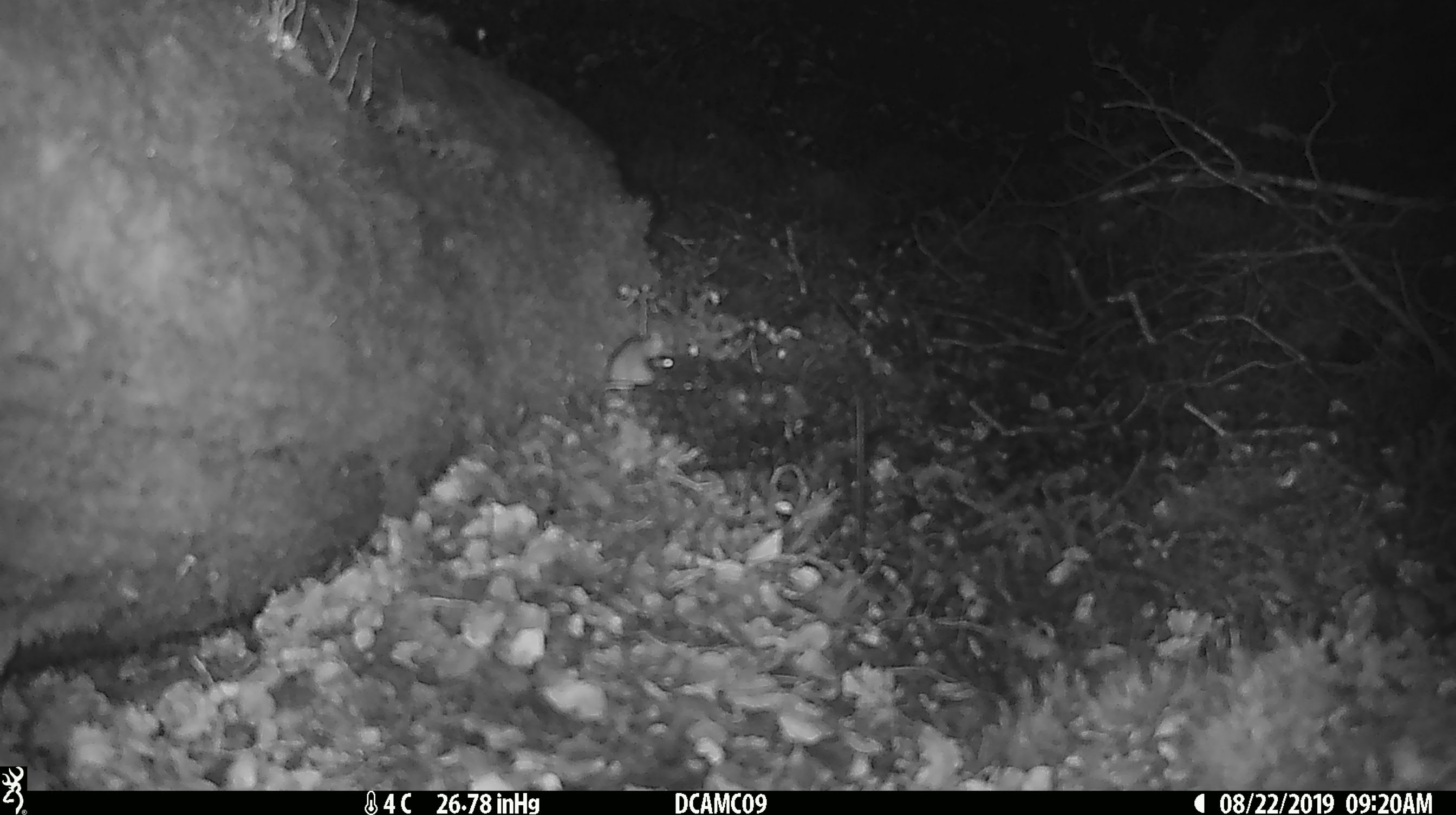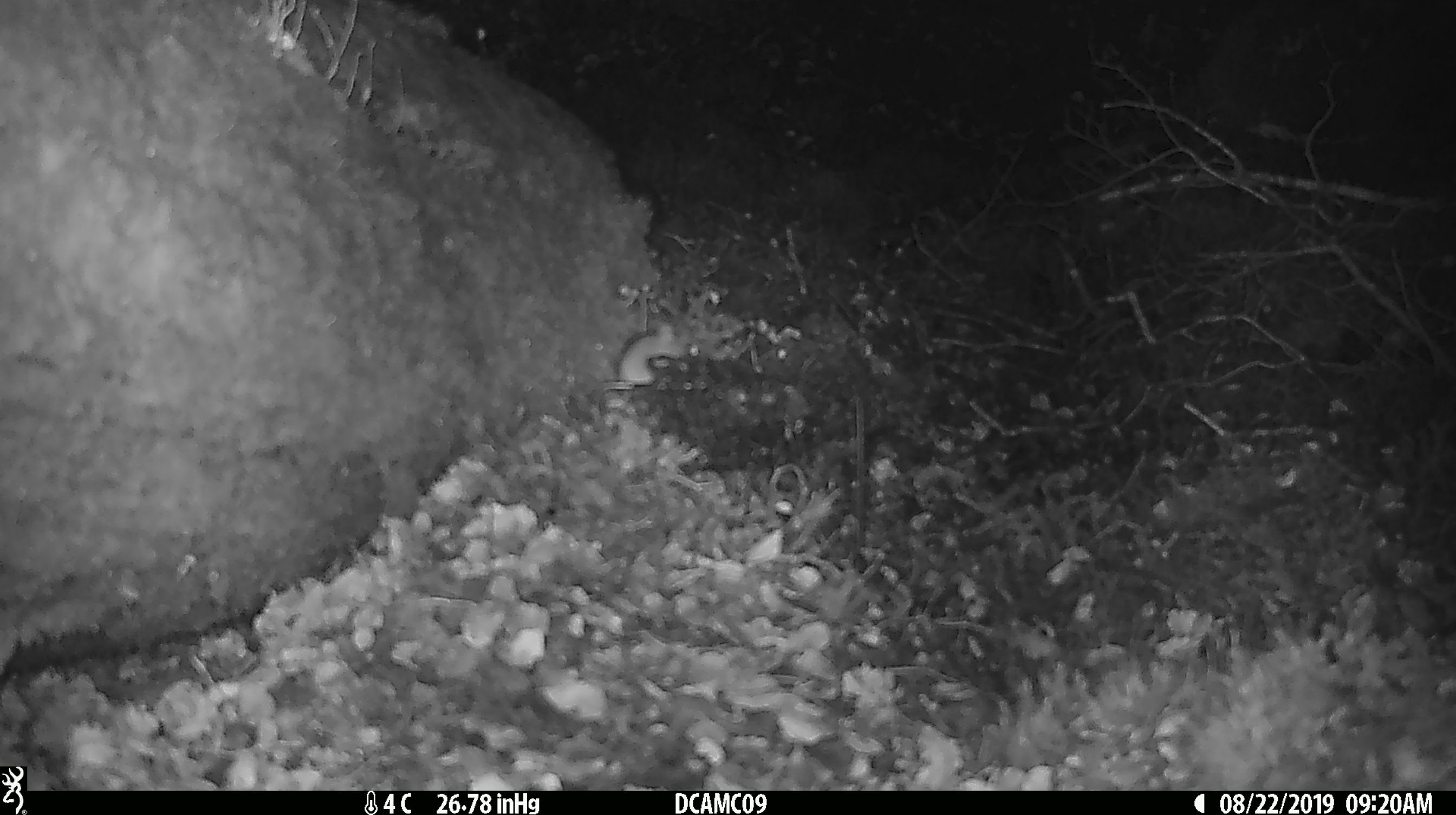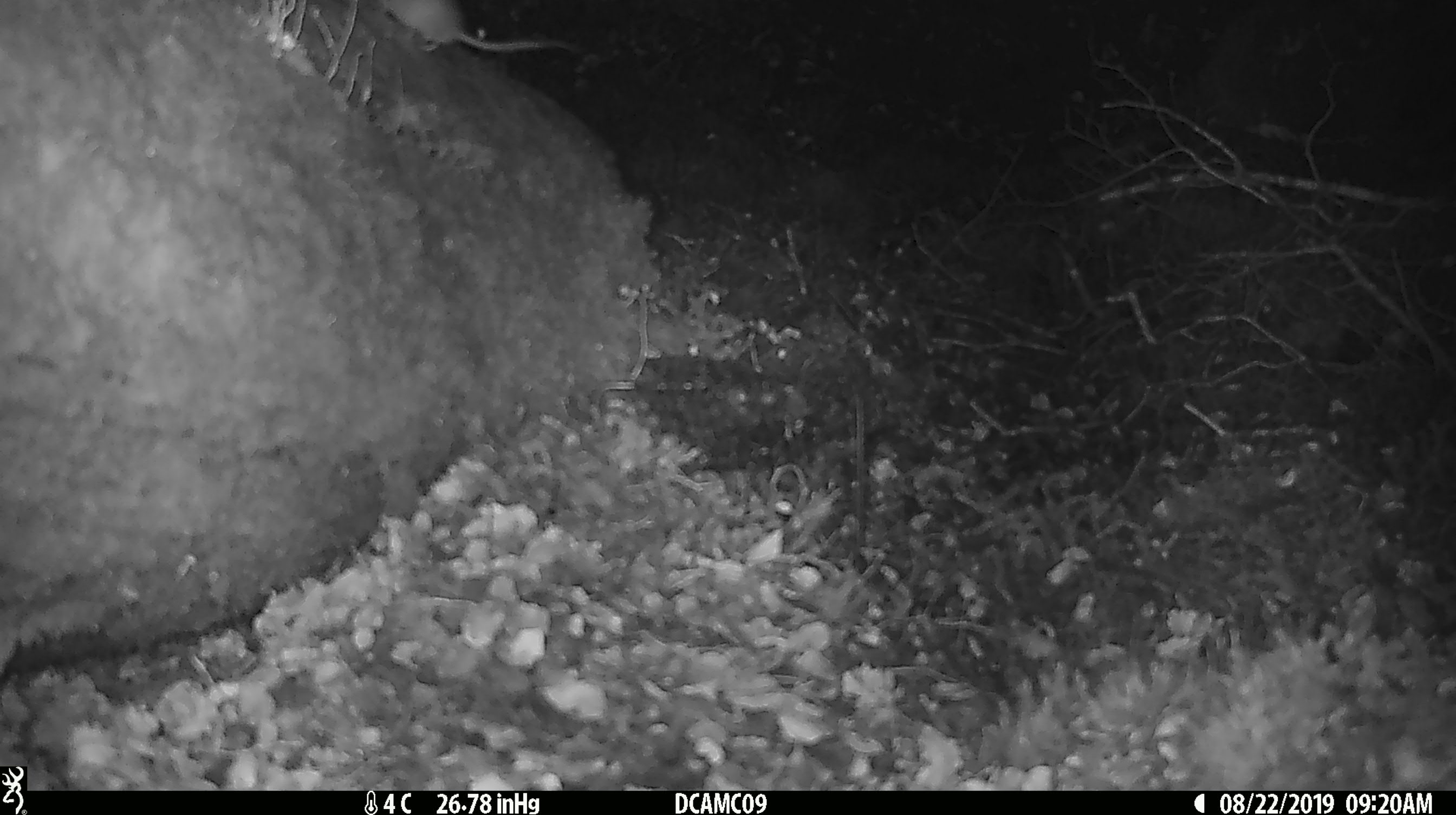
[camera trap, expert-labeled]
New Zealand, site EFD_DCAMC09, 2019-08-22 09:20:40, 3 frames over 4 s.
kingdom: Animalia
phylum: Chordata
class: Mammalia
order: Rodentia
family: Muridae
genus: Mus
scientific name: Mus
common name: mouse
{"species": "mouse (Mus)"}